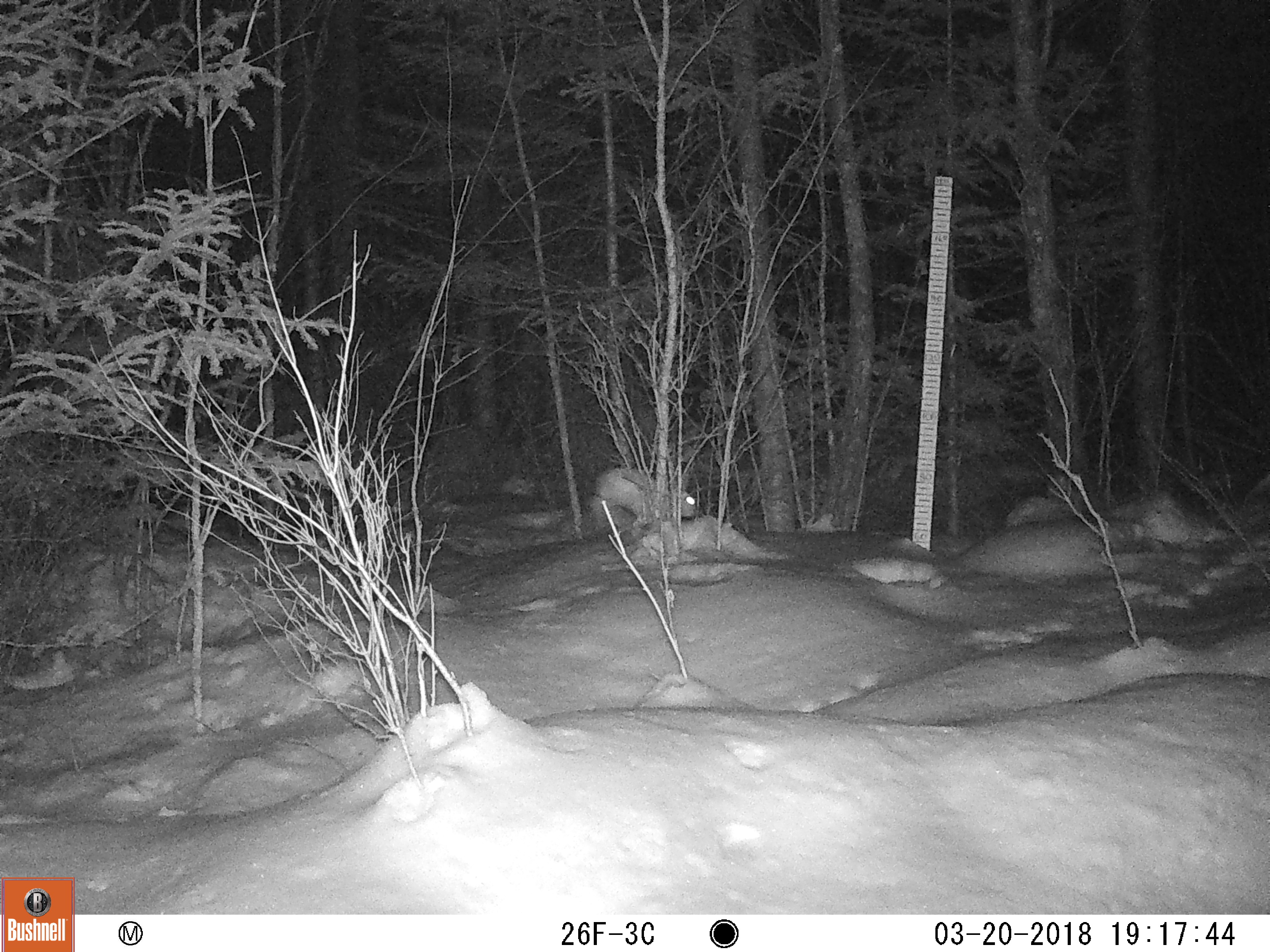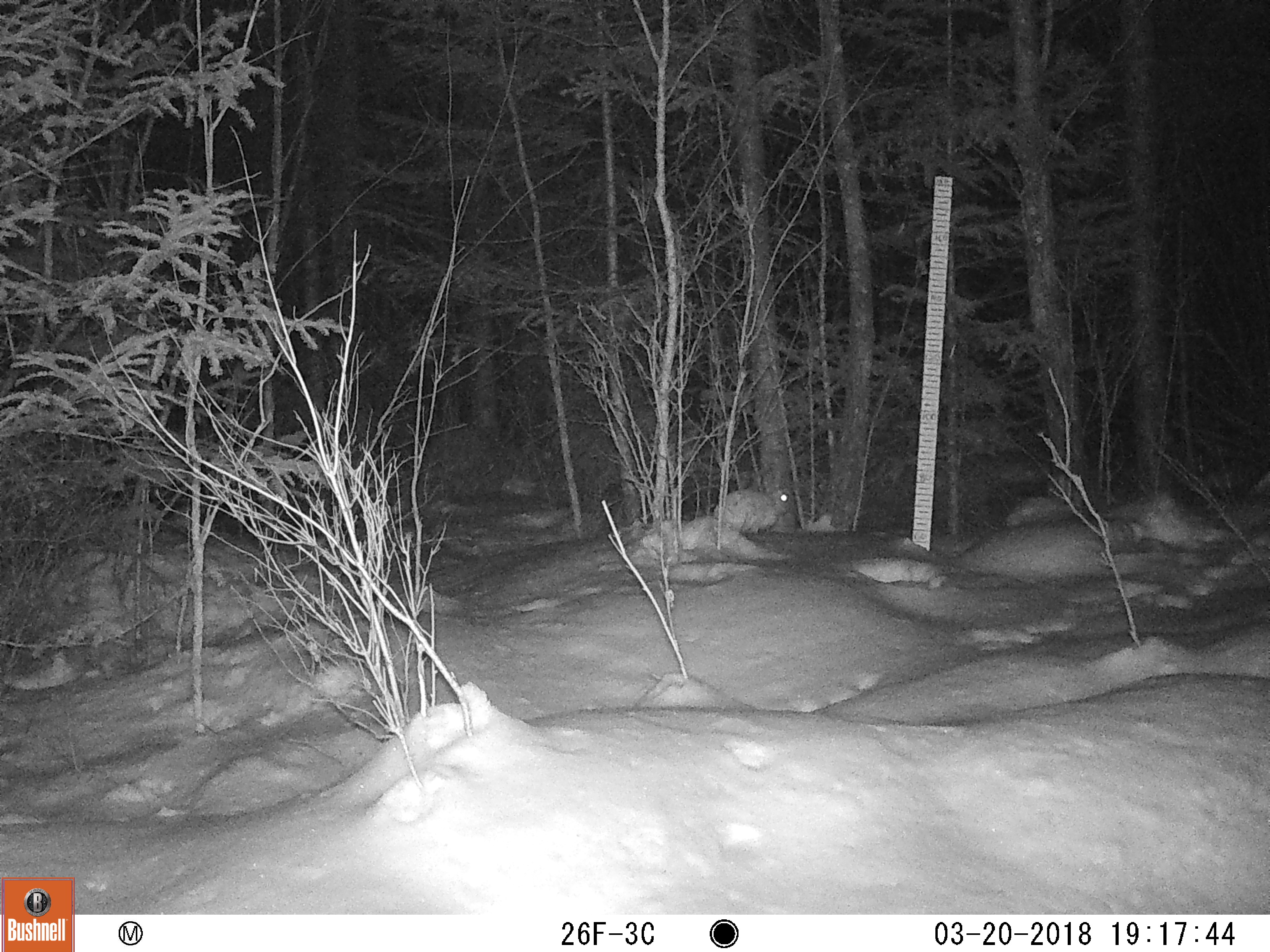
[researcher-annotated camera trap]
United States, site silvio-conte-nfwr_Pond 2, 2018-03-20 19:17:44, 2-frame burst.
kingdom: Animalia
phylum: Chordata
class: Mammalia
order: Lagomorpha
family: Leporidae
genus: Lepus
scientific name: Lepus americanus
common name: snowshoe hare